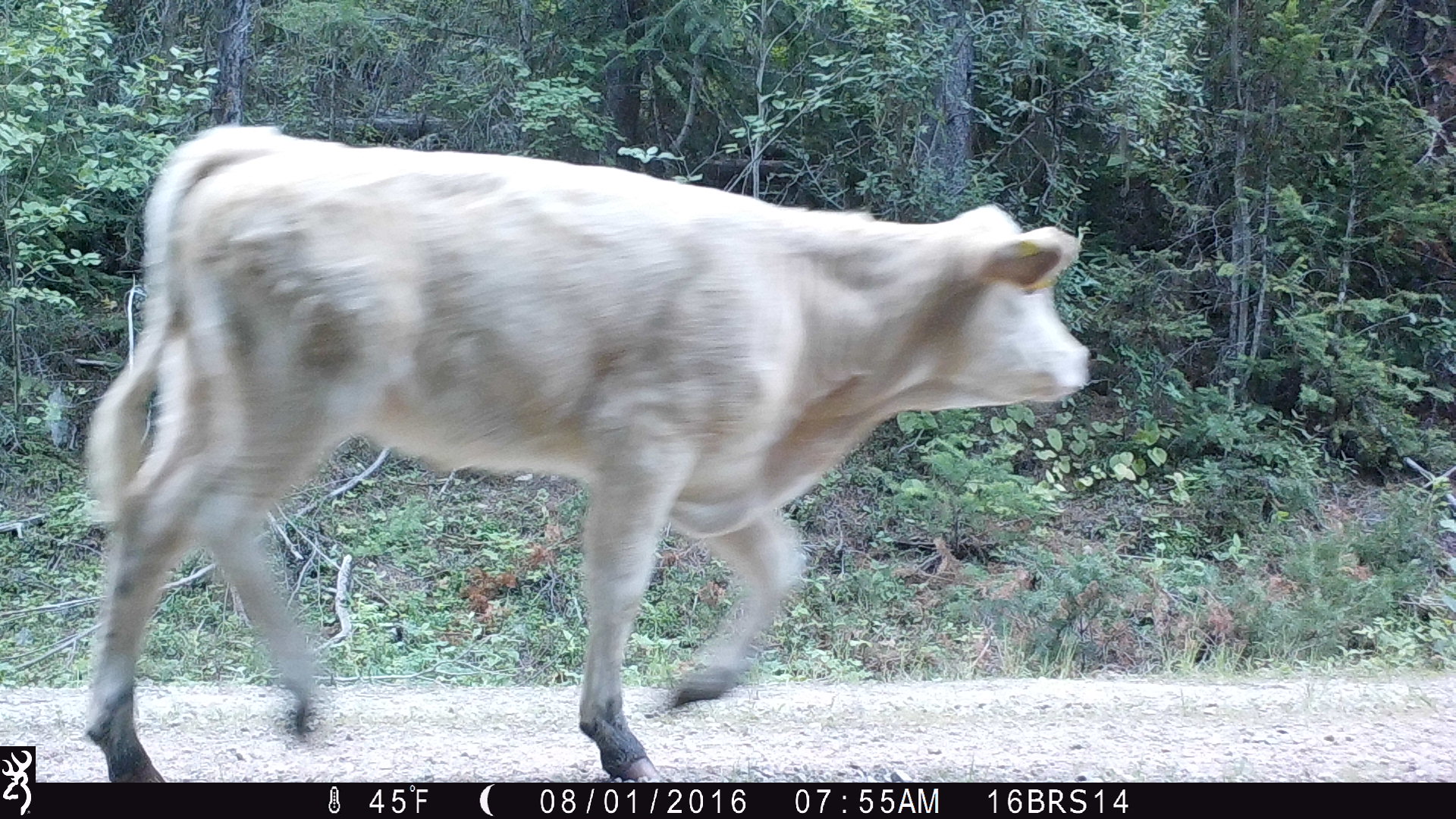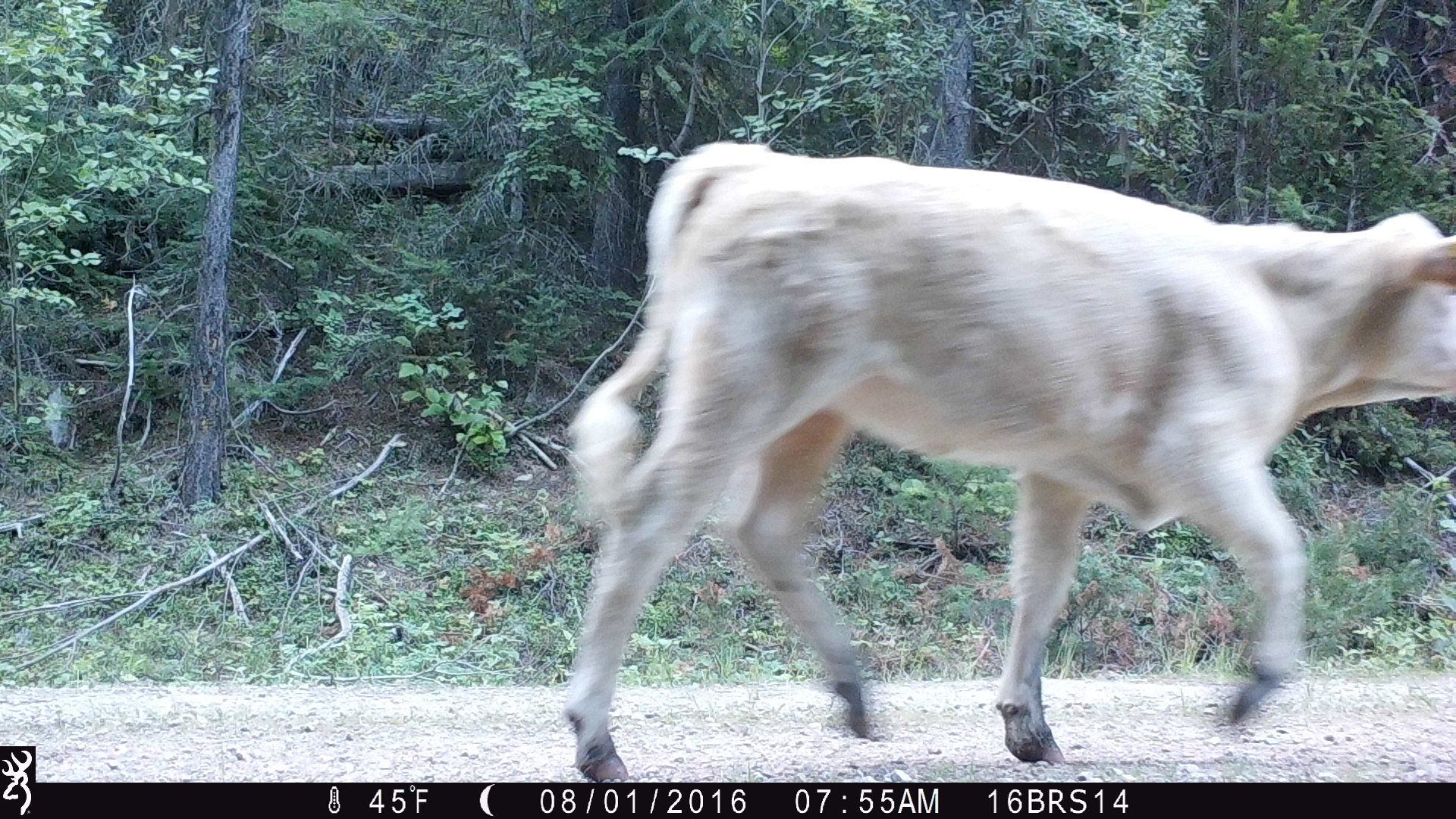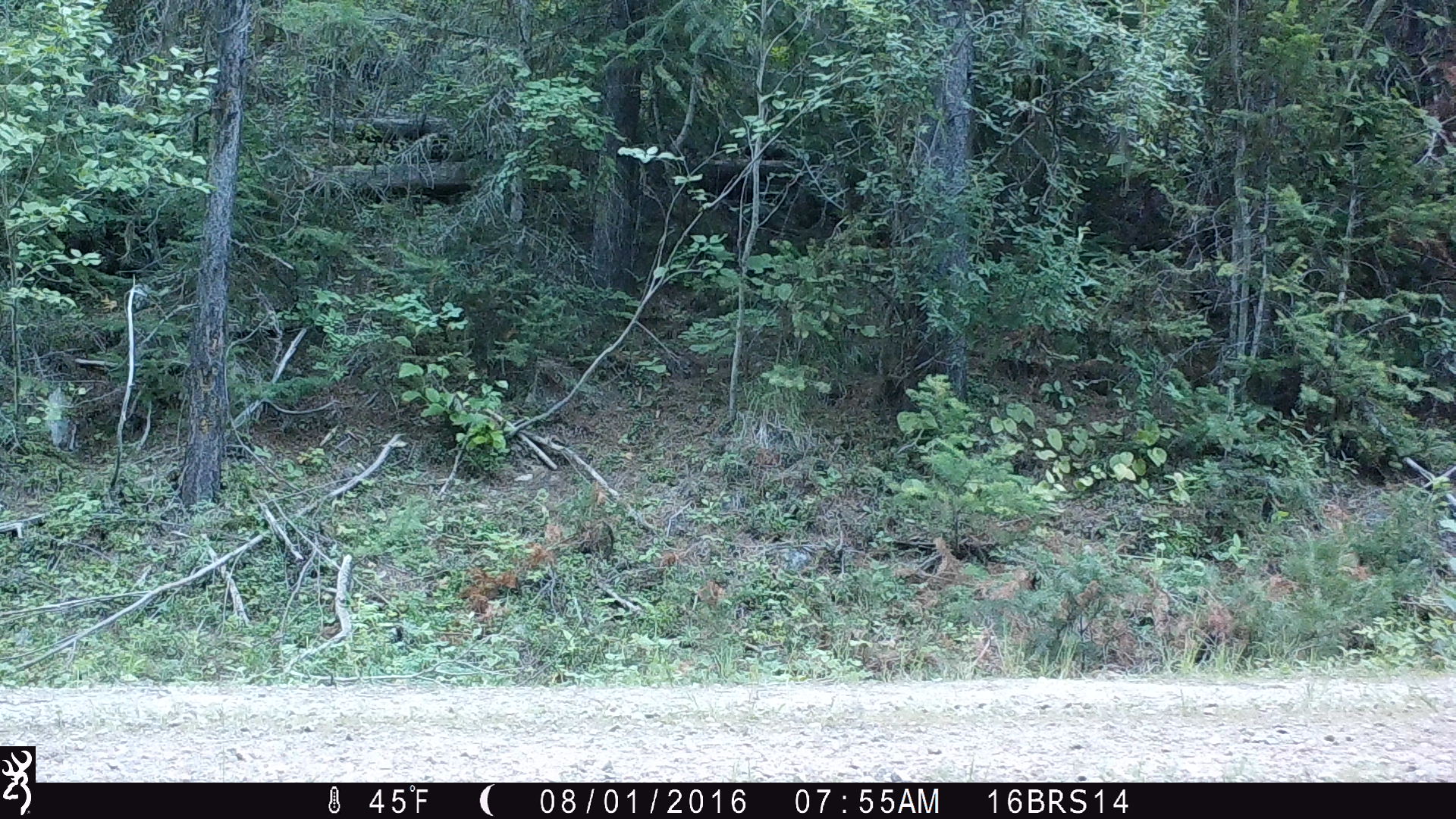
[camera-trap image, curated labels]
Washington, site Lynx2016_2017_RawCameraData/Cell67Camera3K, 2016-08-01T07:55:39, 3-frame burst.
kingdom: Animalia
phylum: Chordata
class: Mammalia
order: Artiodactyla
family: Bovidae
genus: Bos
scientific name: Bos taurus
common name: domestic cattle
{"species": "domestic cattle (Bos taurus)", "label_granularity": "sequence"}